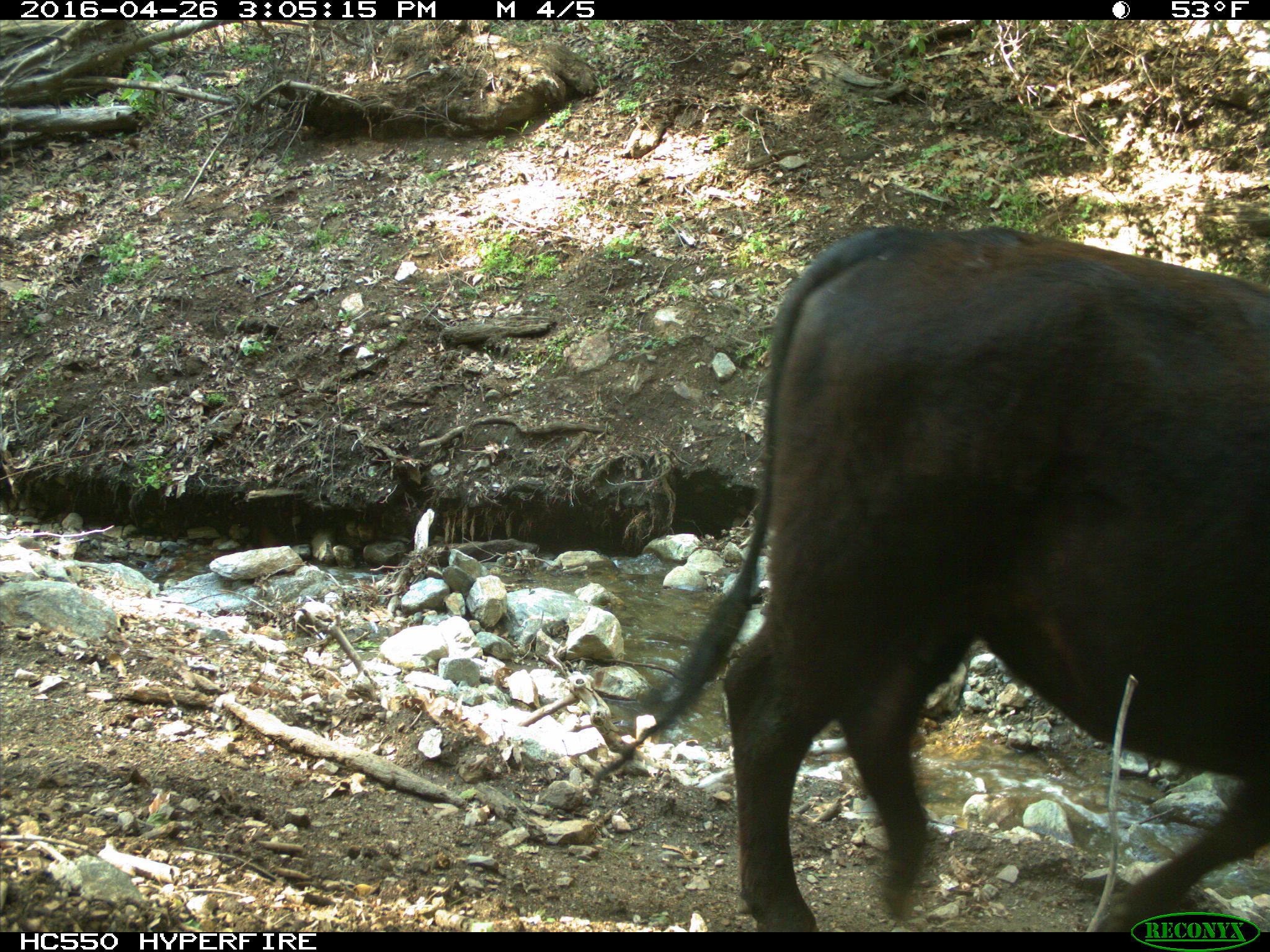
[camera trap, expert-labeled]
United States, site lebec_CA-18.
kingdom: Animalia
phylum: Chordata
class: Mammalia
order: Artiodactyla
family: Bovidae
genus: Bos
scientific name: Bos taurus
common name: domestic cow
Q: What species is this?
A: Bos taurus (domestic cow).